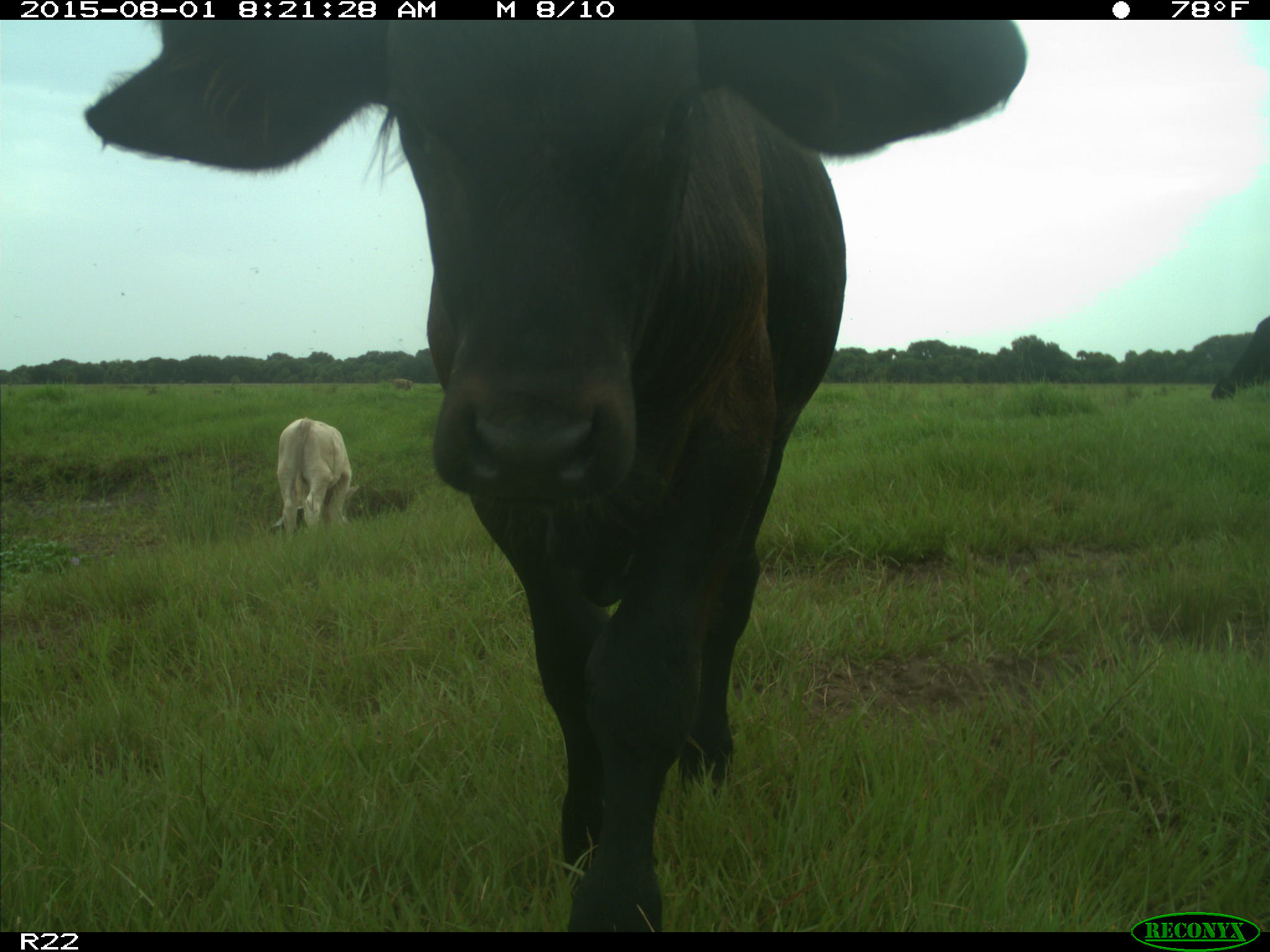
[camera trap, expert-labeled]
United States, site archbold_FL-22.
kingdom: Animalia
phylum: Chordata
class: Mammalia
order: Artiodactyla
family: Bovidae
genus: Bos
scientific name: Bos taurus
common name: domestic cow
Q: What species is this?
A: Bos taurus (domestic cow).